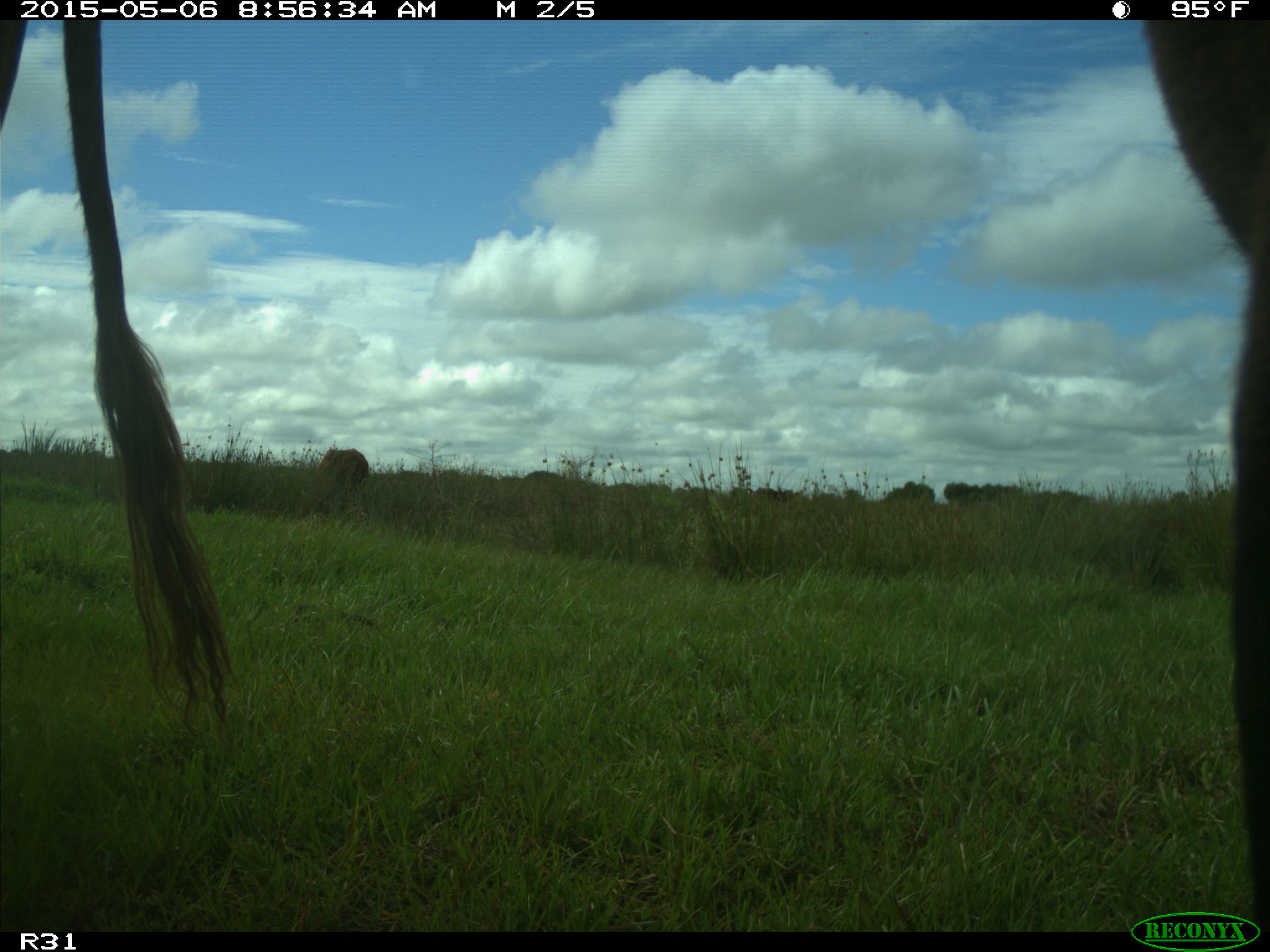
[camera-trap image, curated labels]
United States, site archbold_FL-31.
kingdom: Animalia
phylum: Chordata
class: Mammalia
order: Artiodactyla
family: Bovidae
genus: Bos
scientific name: Bos taurus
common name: domestic cow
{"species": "Bos taurus (domestic cow)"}